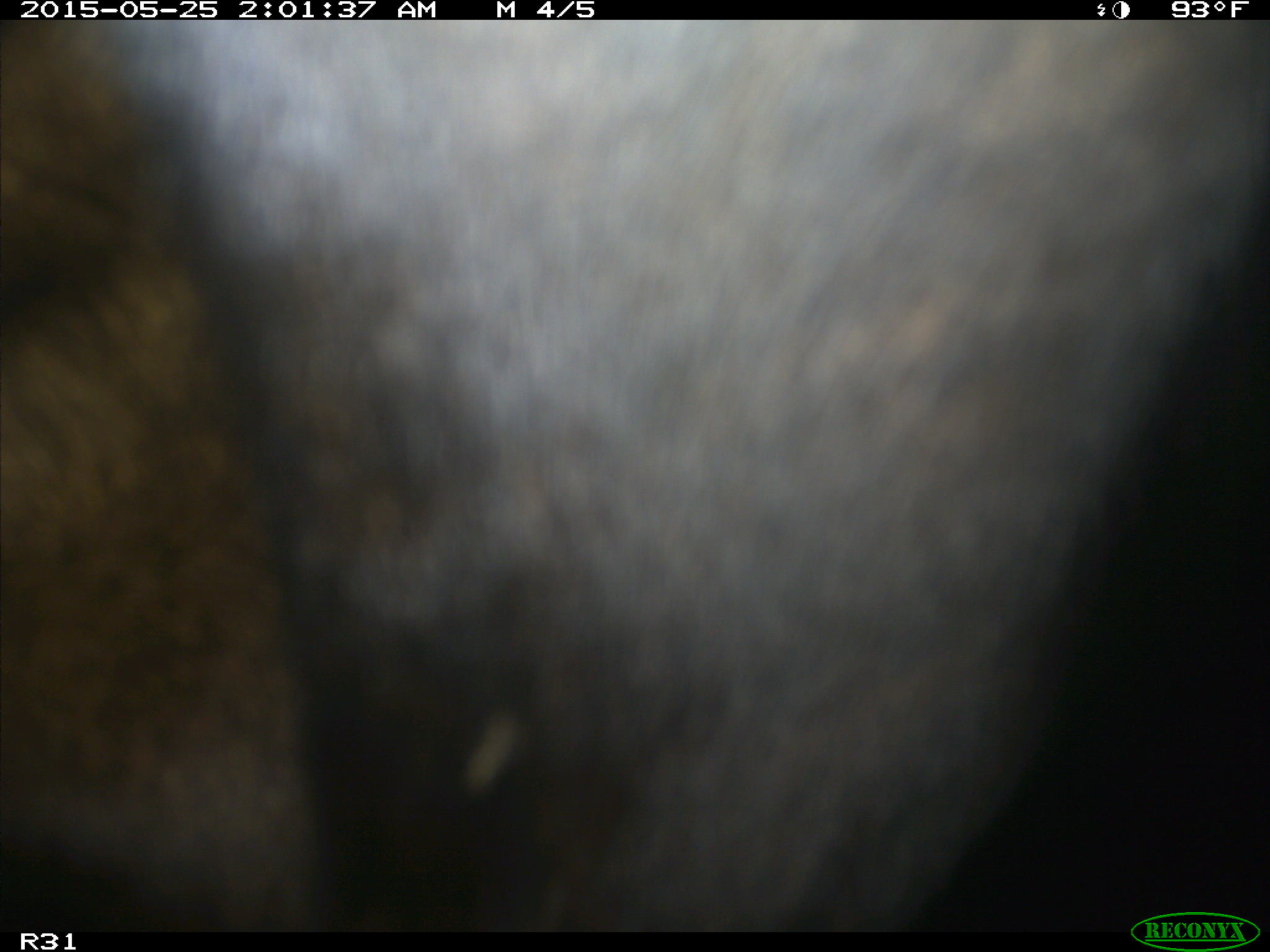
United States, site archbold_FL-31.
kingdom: Animalia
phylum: Chordata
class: Mammalia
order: Artiodactyla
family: Bovidae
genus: Bos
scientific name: Bos taurus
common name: domestic cow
Bos taurus (domestic cow).